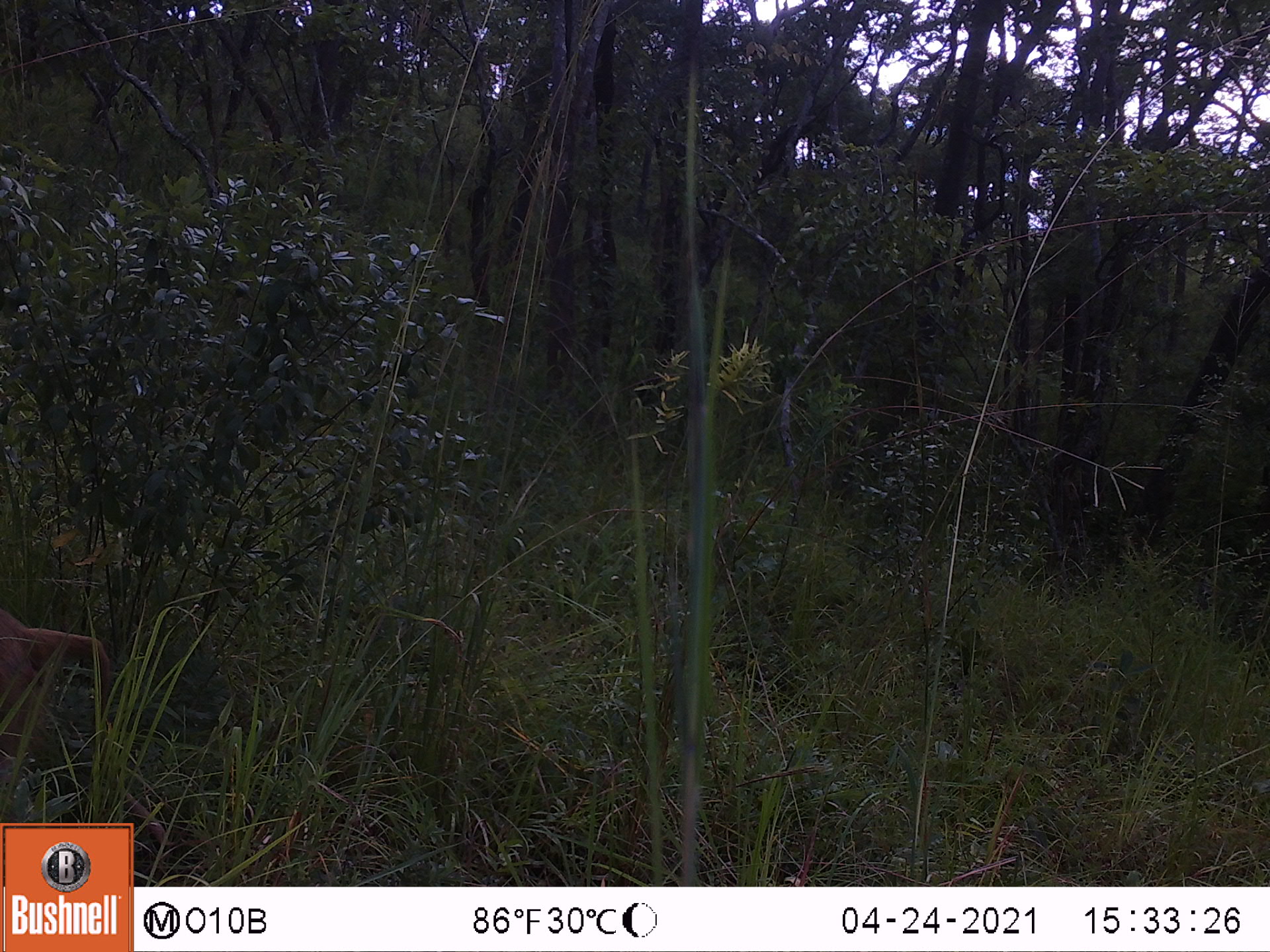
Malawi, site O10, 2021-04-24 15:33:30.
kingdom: Animalia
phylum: Chordata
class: Mammalia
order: Primates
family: Cercopithecidae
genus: Papio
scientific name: Papio cynocephalus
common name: yellow baboon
Yellow baboon (Papio cynocephalus), count 1.